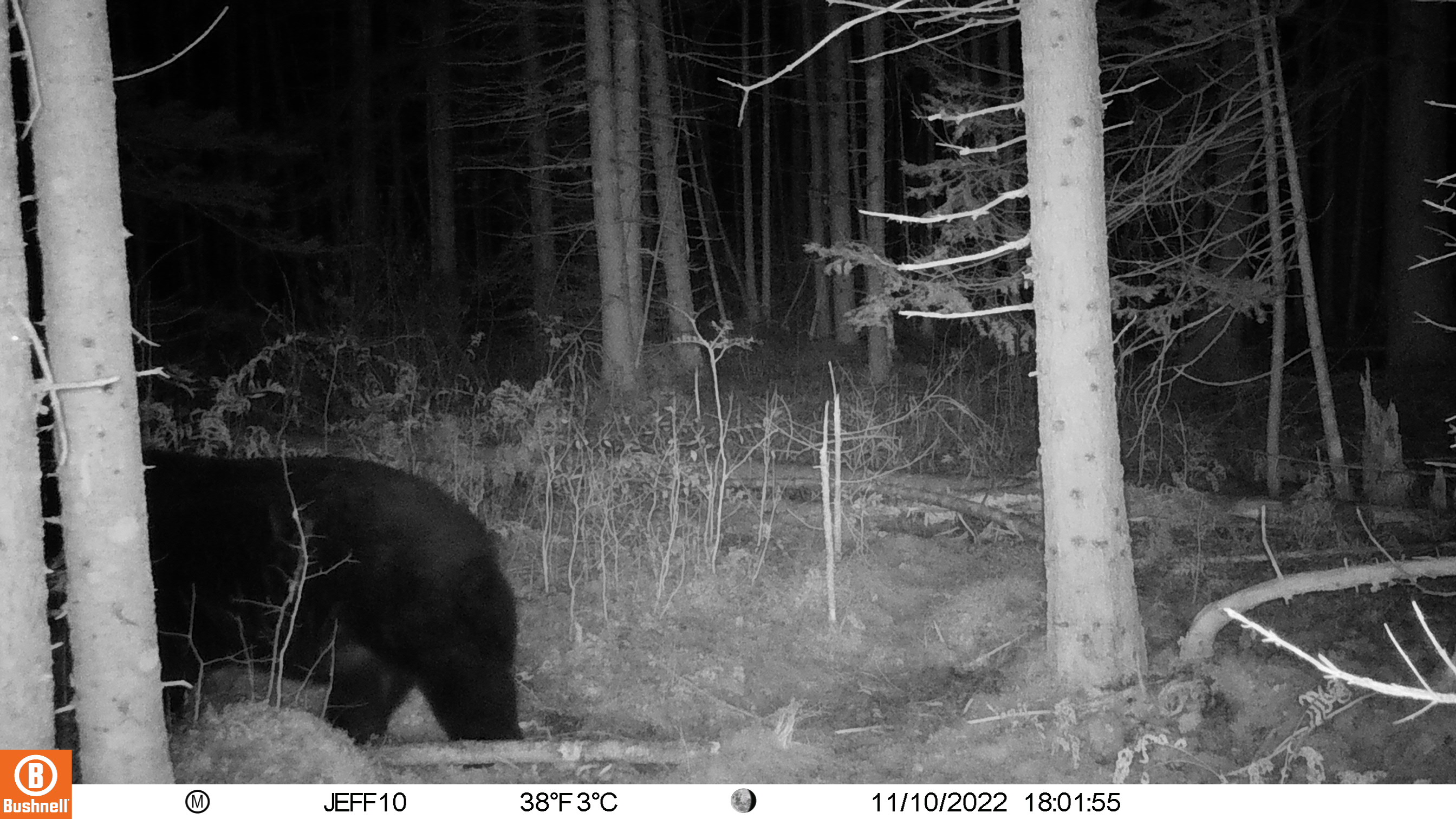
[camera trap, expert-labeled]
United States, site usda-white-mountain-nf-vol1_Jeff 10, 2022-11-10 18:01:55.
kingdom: Animalia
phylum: Chordata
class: Mammalia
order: Carnivora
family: Ursidae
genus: Ursus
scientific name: Ursus americanus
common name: black bear